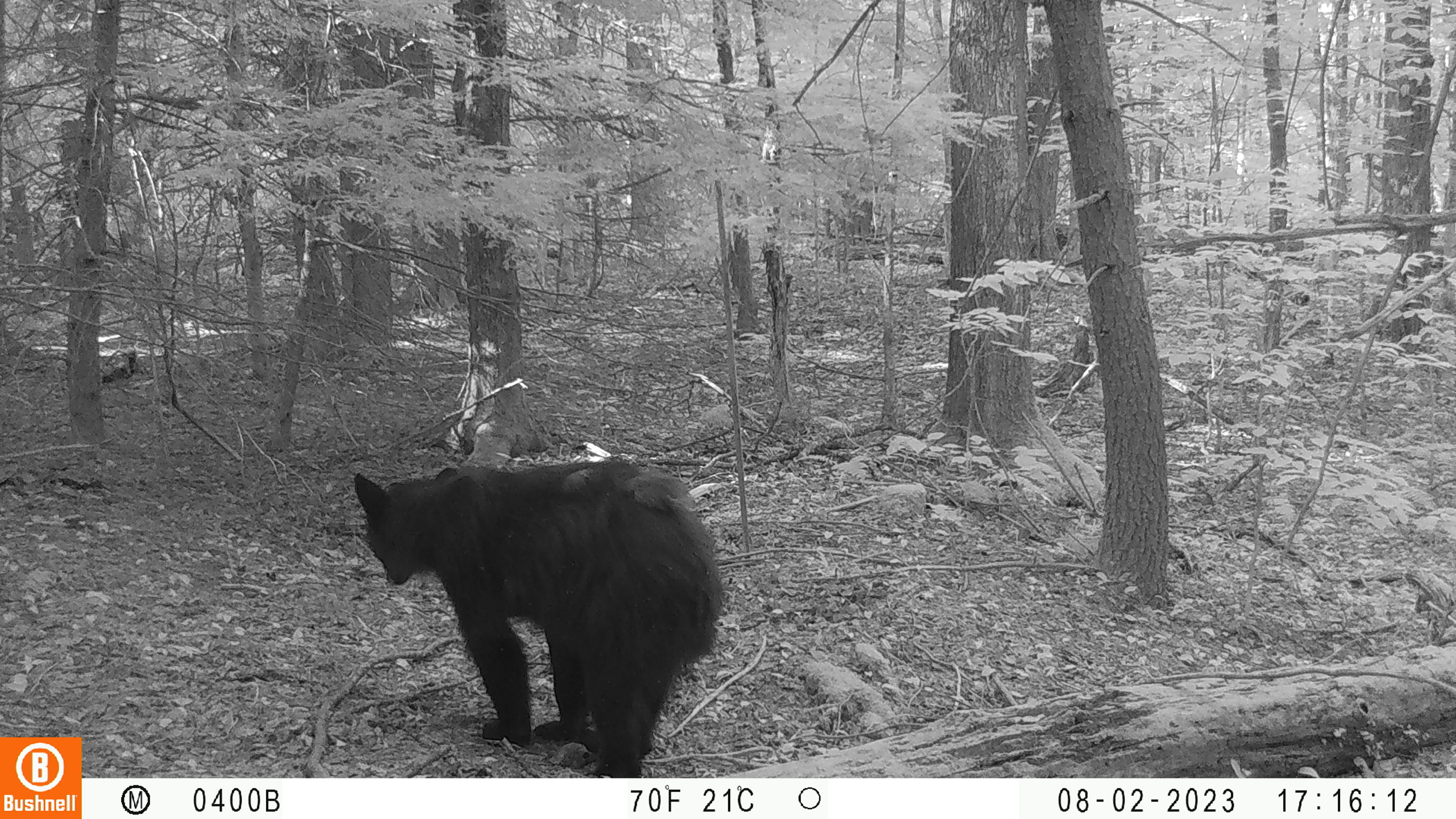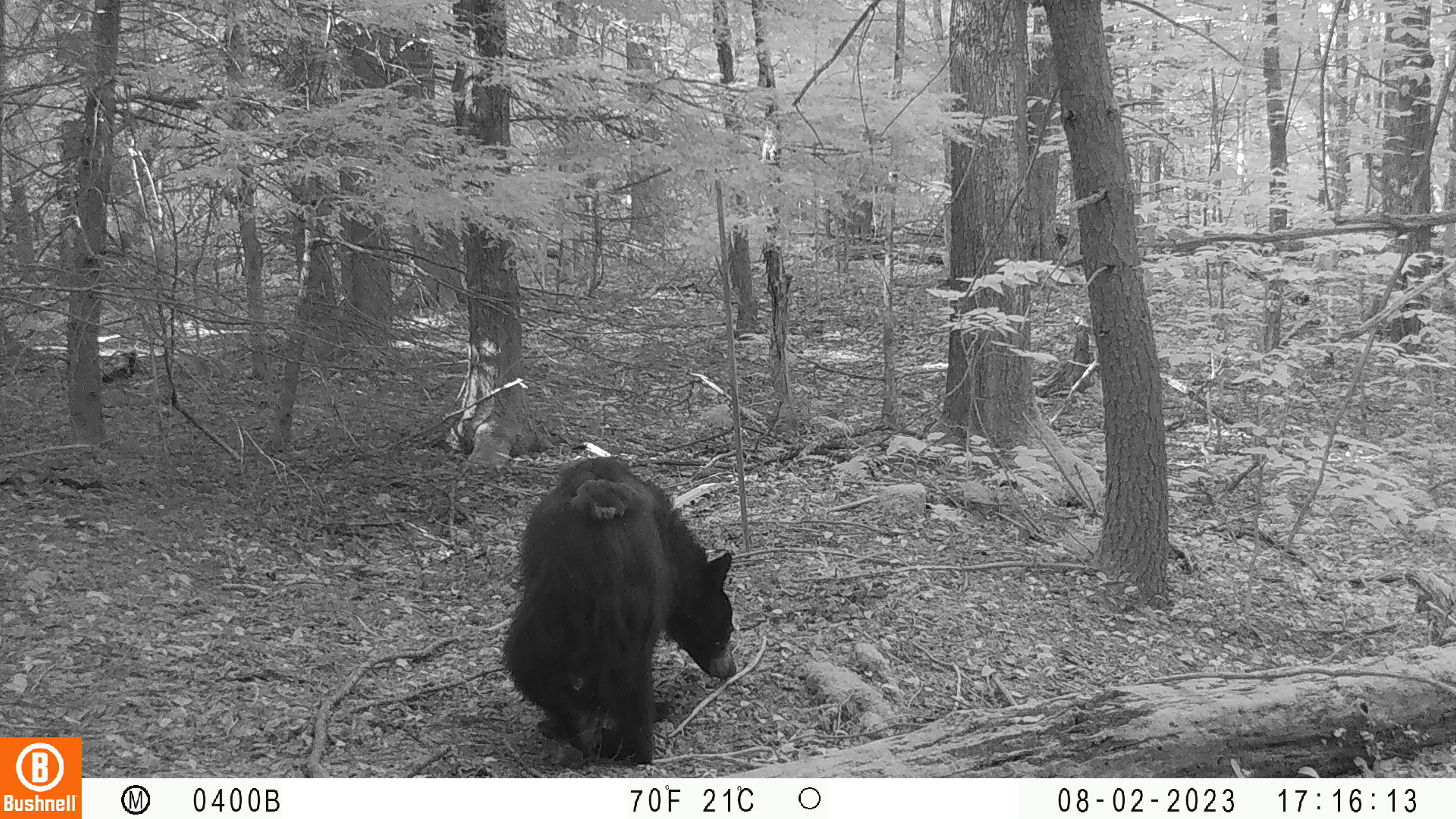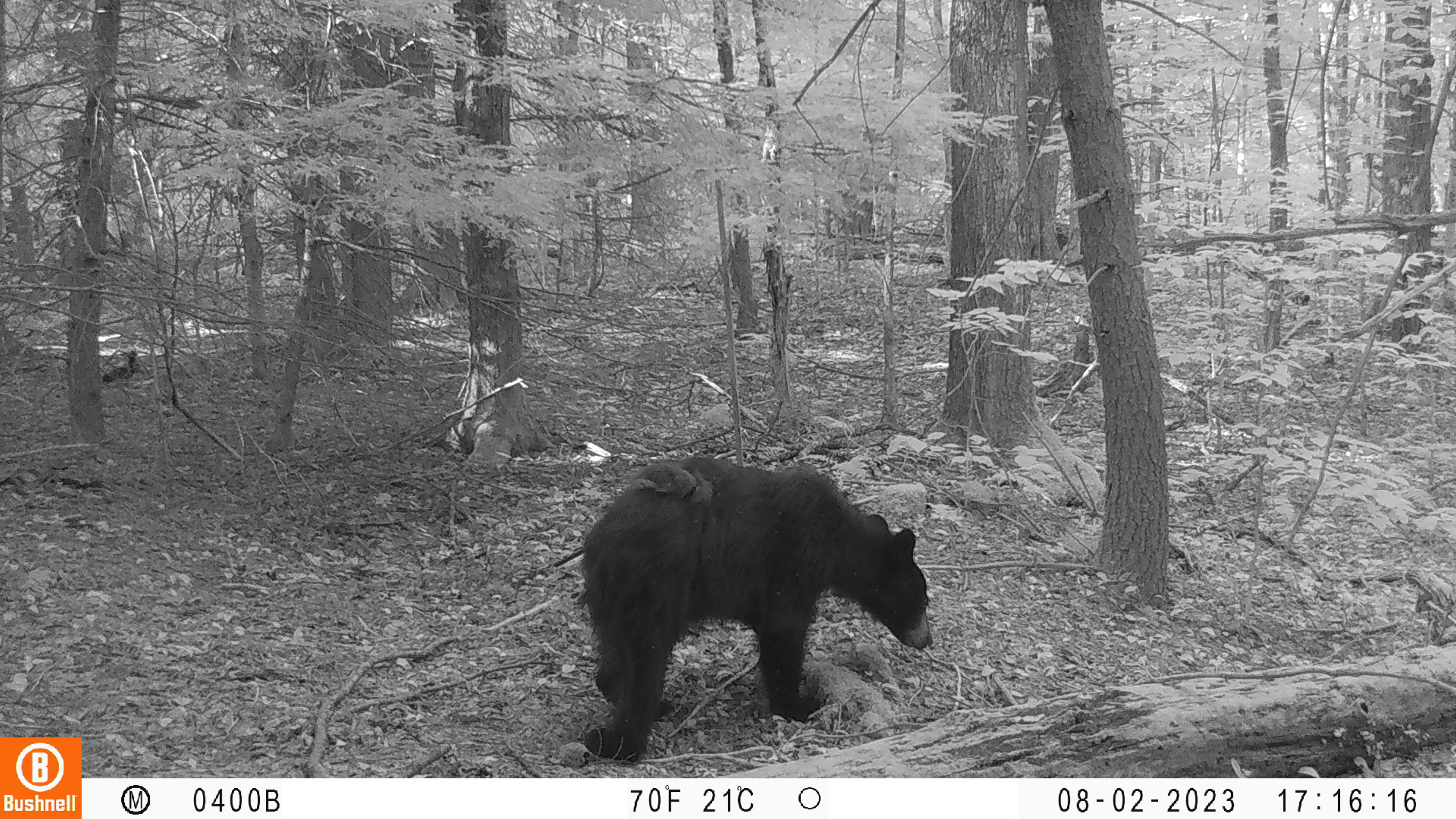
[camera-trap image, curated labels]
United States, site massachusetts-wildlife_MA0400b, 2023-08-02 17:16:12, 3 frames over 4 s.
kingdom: Animalia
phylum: Chordata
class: Mammalia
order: Carnivora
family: Ursidae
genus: Ursus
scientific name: Ursus americanus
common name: black bear